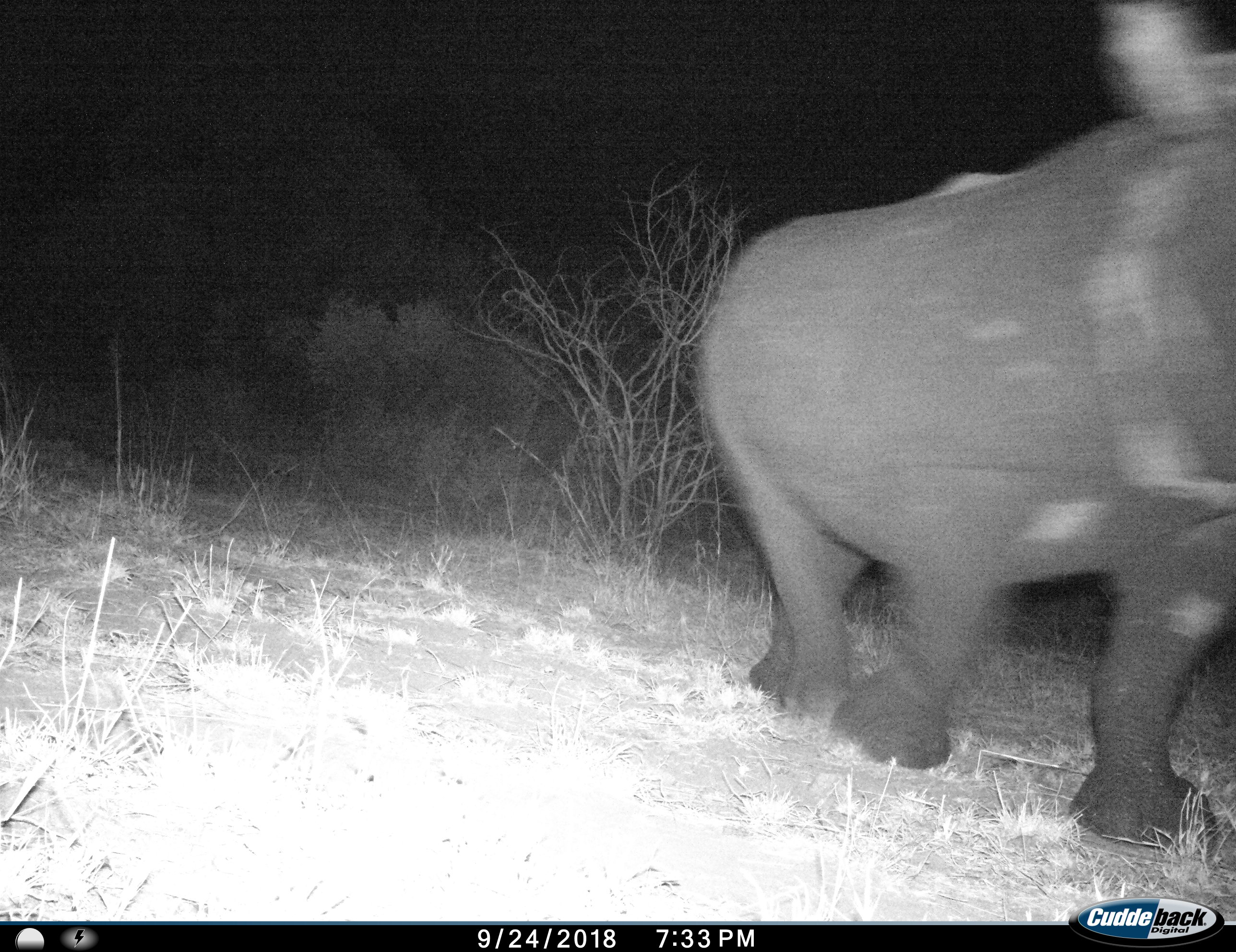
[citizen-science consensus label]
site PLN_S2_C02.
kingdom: Animalia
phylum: Chordata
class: Mammalia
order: Perissodactyla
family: Rhinocerotidae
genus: Ceratotherium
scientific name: Ceratotherium simum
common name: white rhinoceros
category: rhinoceroswhite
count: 1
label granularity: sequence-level